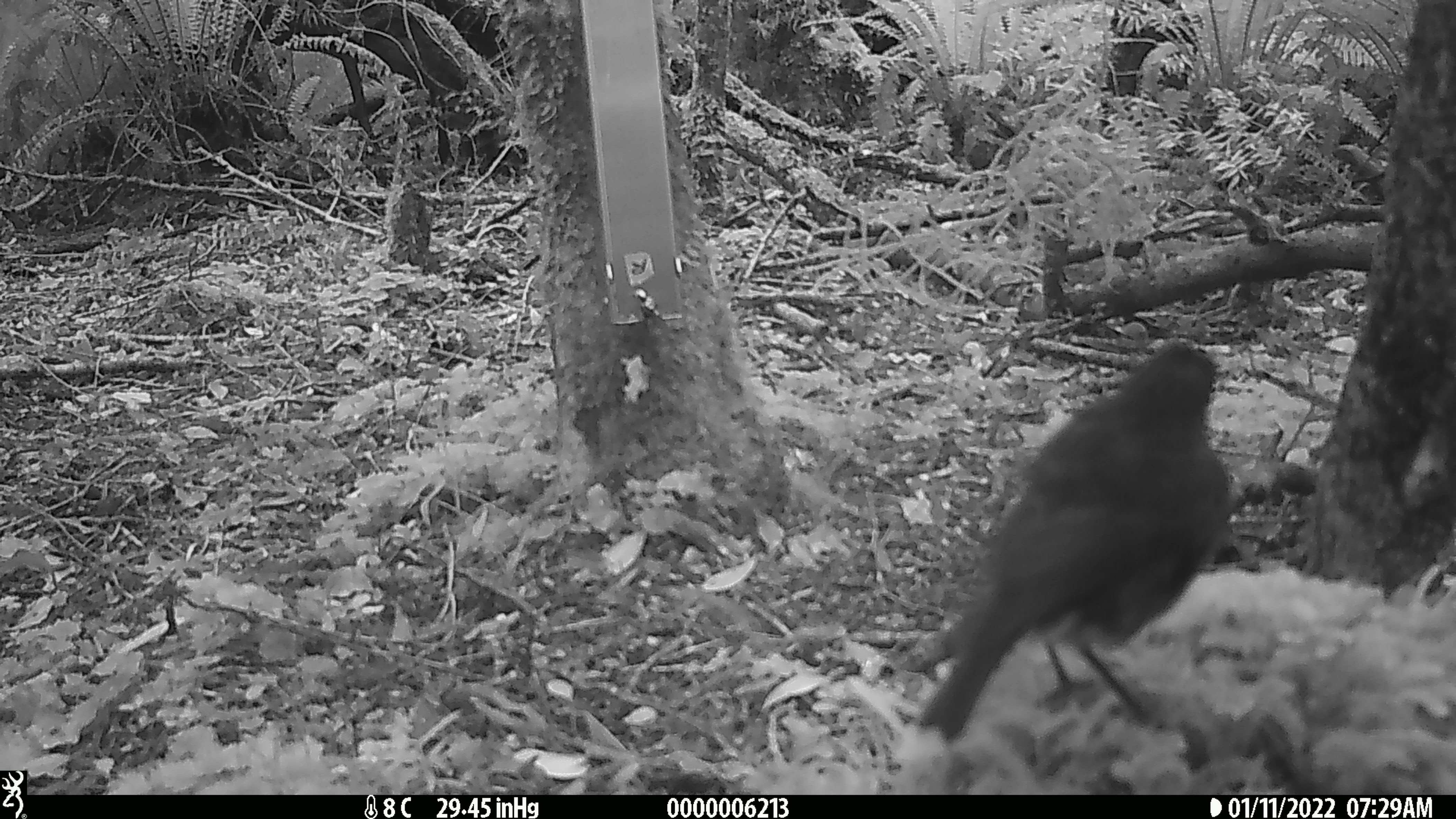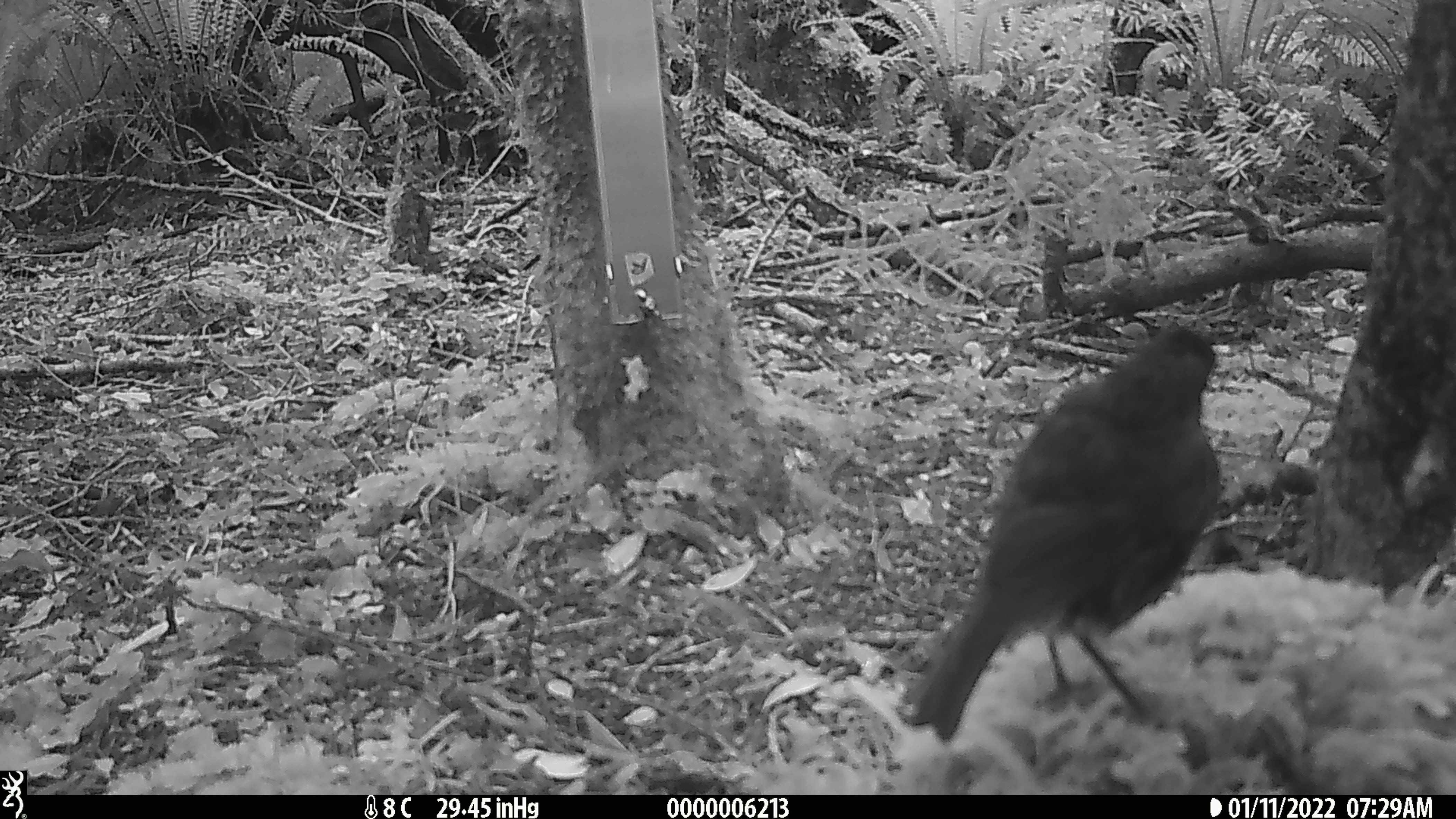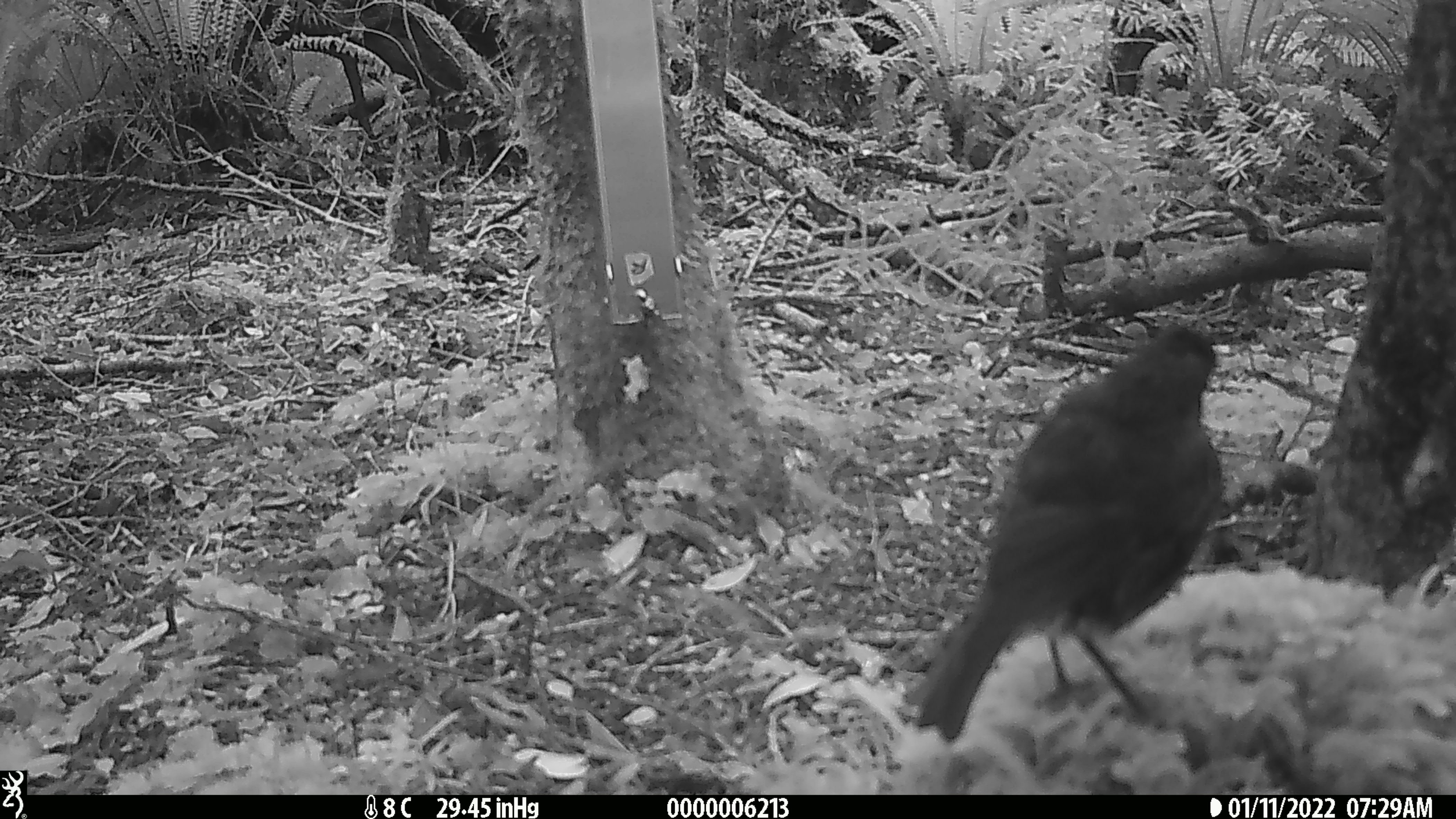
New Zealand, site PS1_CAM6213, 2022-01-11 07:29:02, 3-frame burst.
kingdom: Animalia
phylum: Chordata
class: Aves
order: Passeriformes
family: Petroicidae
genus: Petroica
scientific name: Petroica australis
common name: new zealand robin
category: robin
Robin (new zealand robin) (Petroica australis).